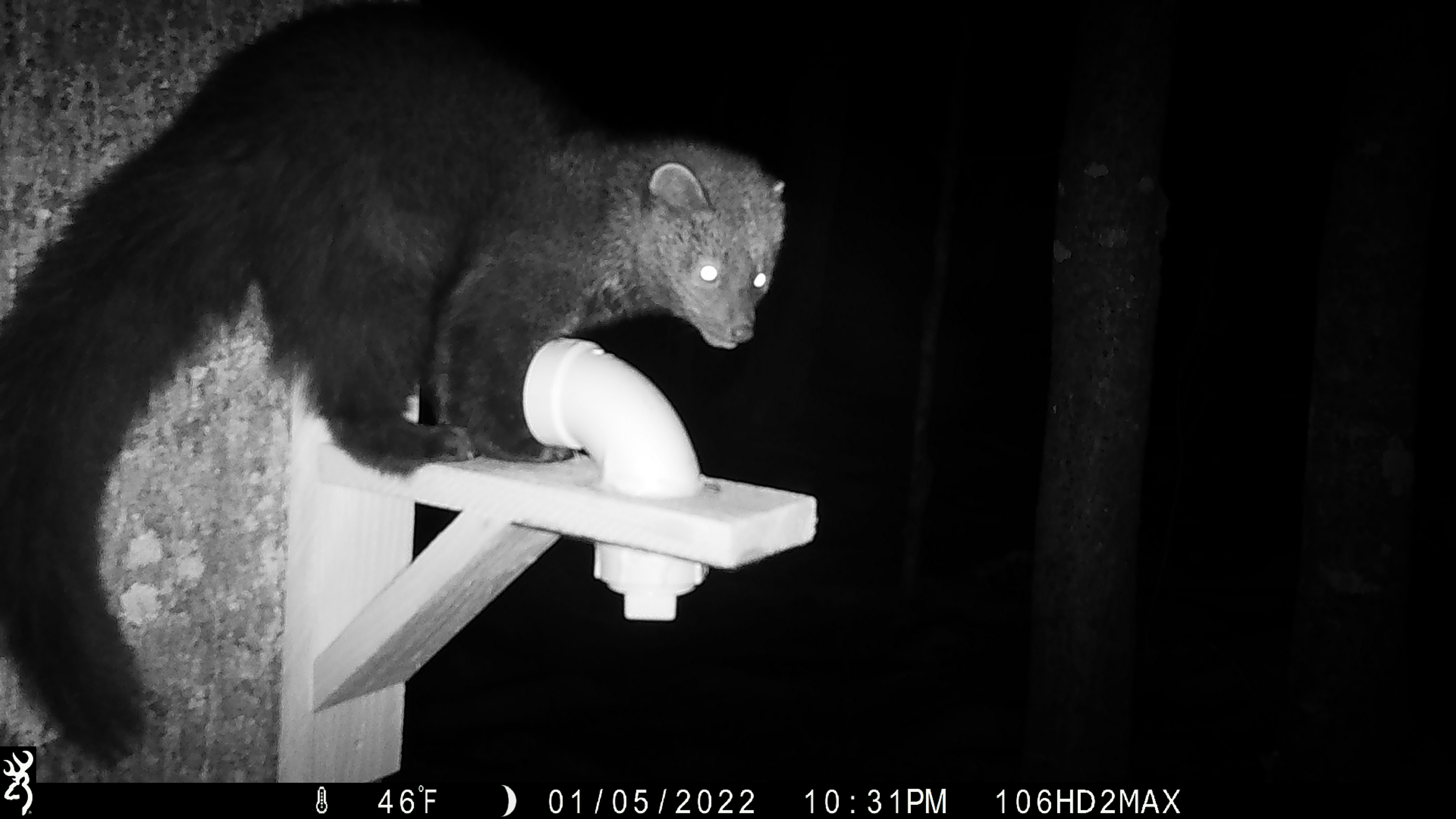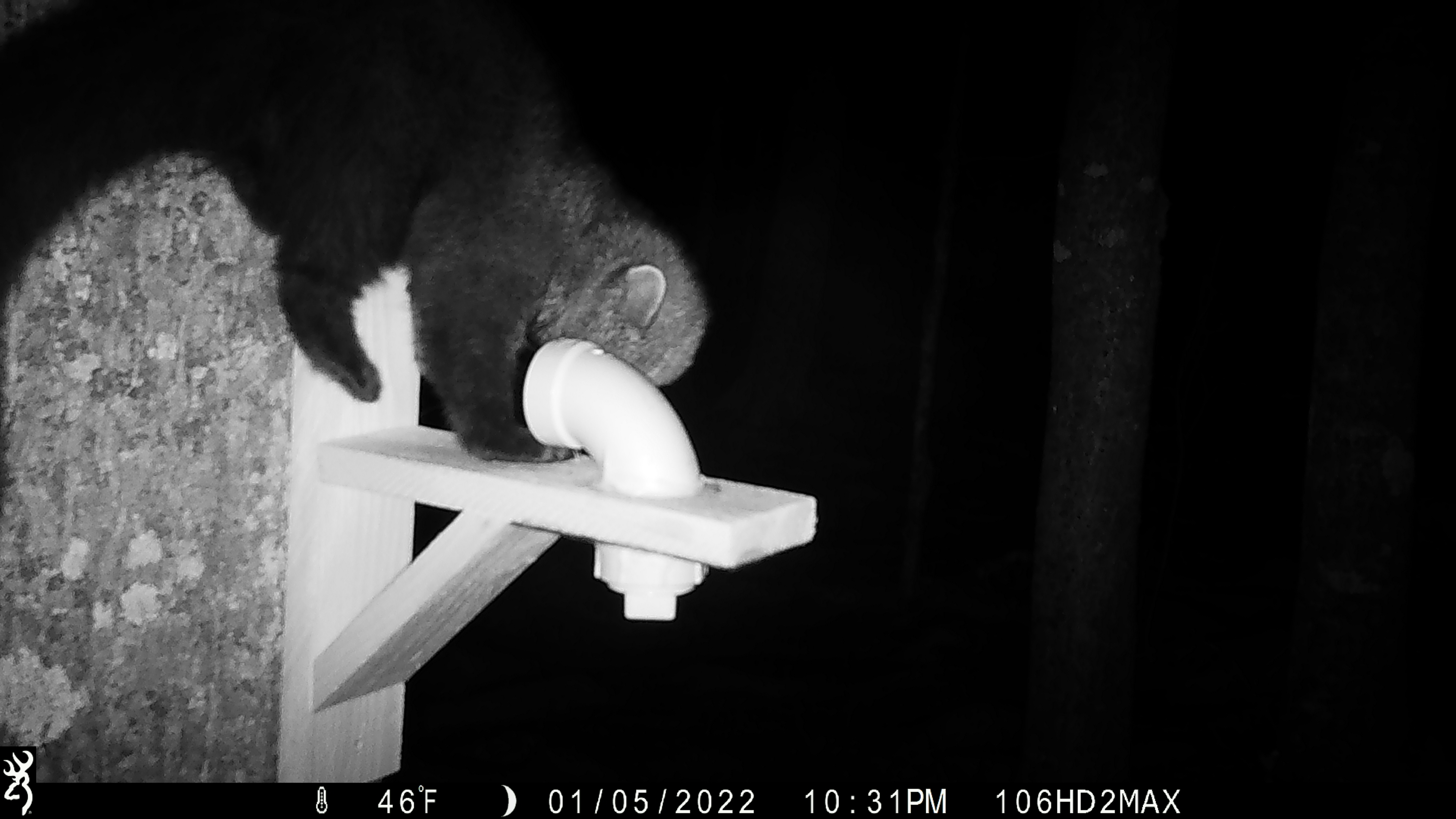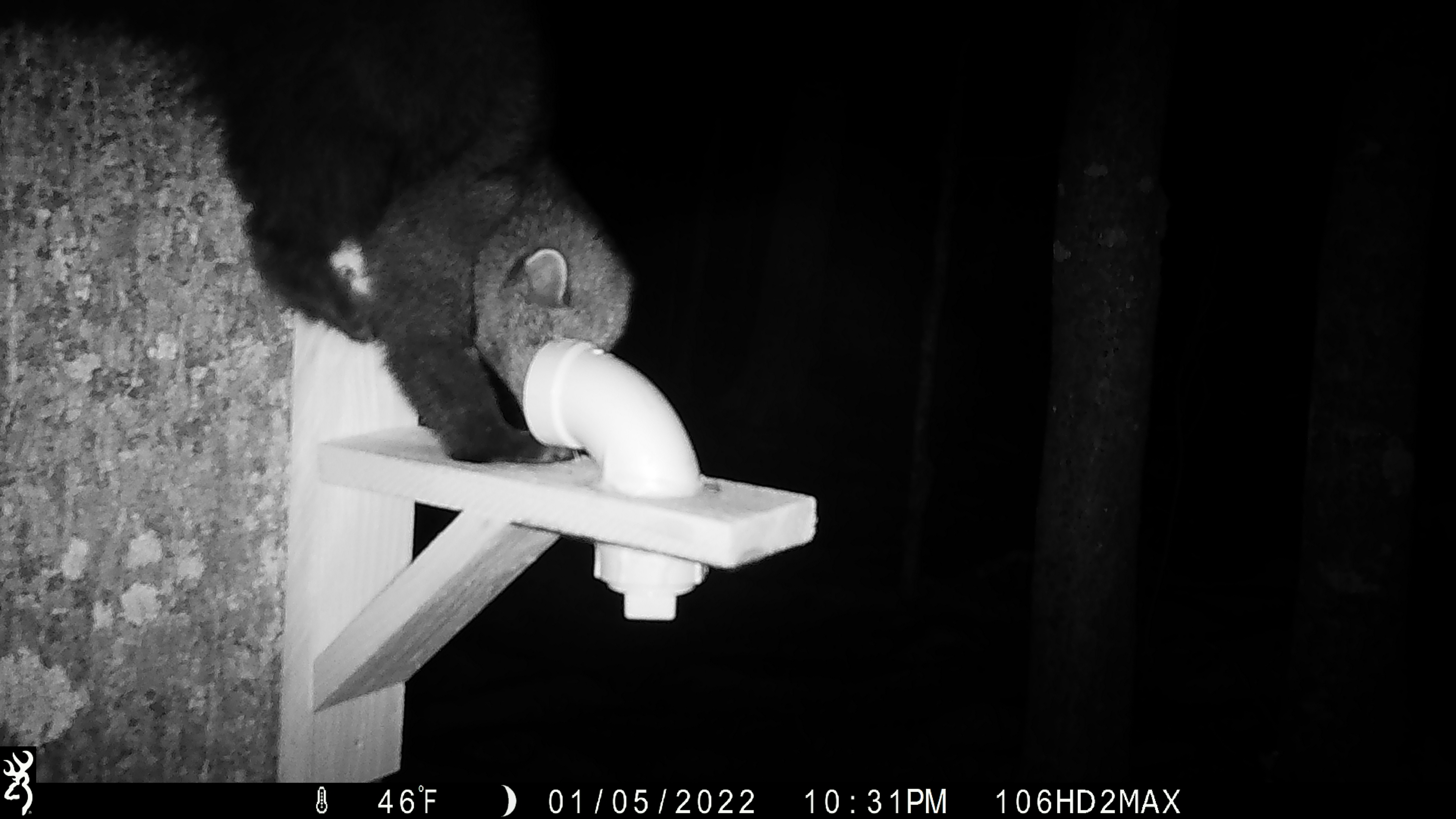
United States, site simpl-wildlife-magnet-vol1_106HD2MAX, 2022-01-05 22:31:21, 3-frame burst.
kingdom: Animalia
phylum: Chordata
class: Mammalia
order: Carnivora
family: Mustelidae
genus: Pekania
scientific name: Pekania pennanti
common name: fisher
Fisher (Pekania pennanti).